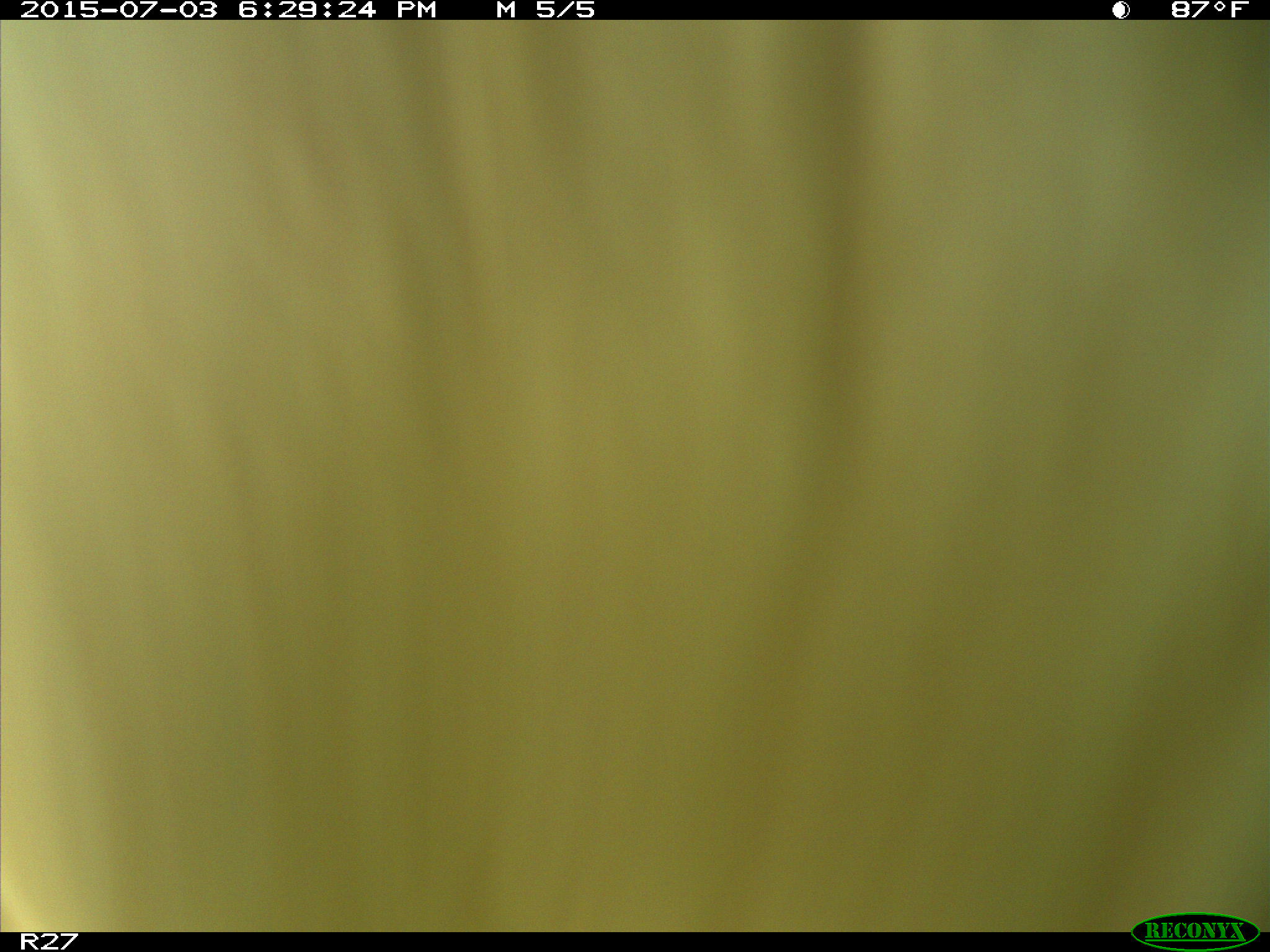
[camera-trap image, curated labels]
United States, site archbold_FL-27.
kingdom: Animalia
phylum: Chordata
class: Mammalia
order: Artiodactyla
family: Bovidae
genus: Bos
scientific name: Bos taurus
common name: domestic cow